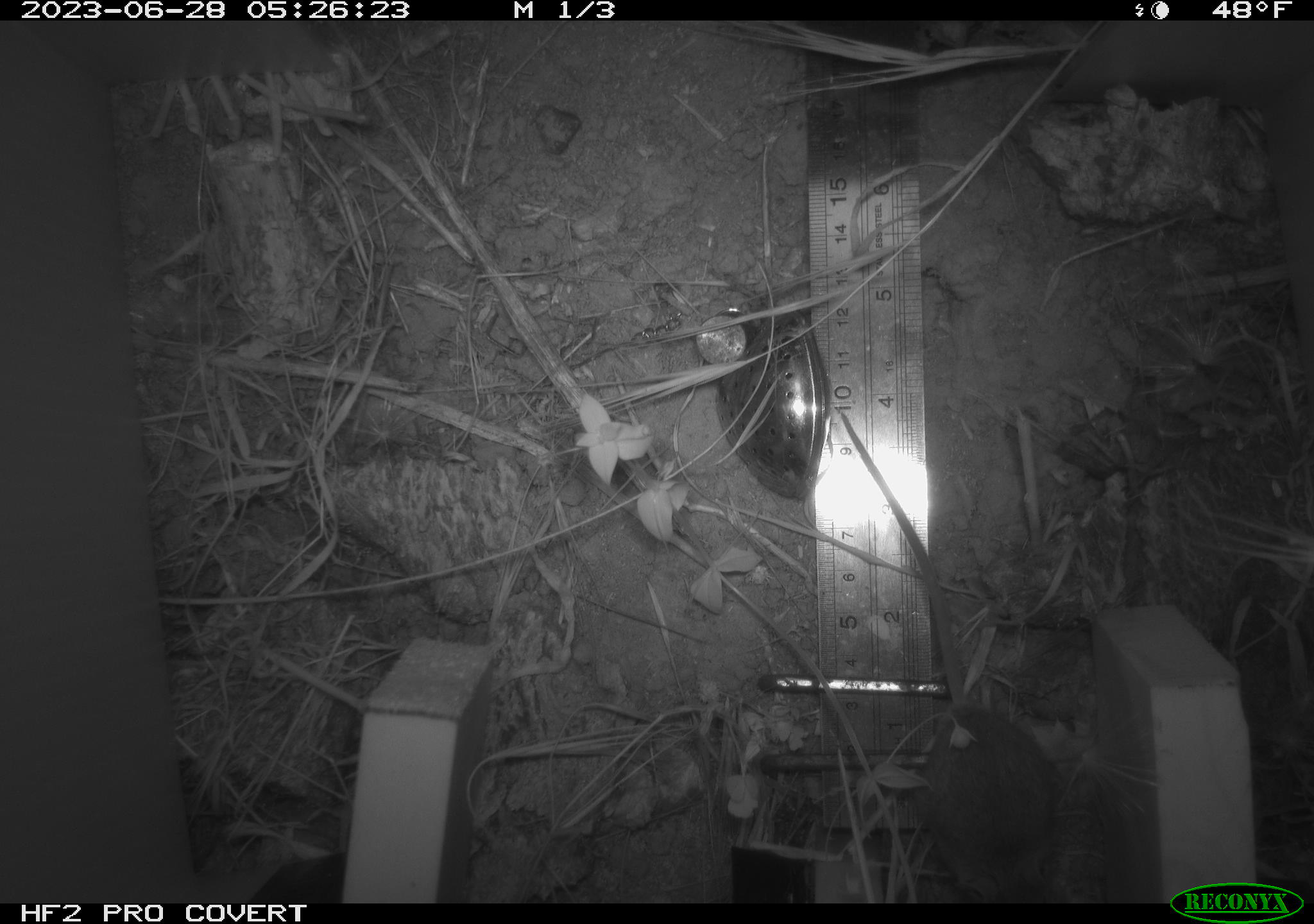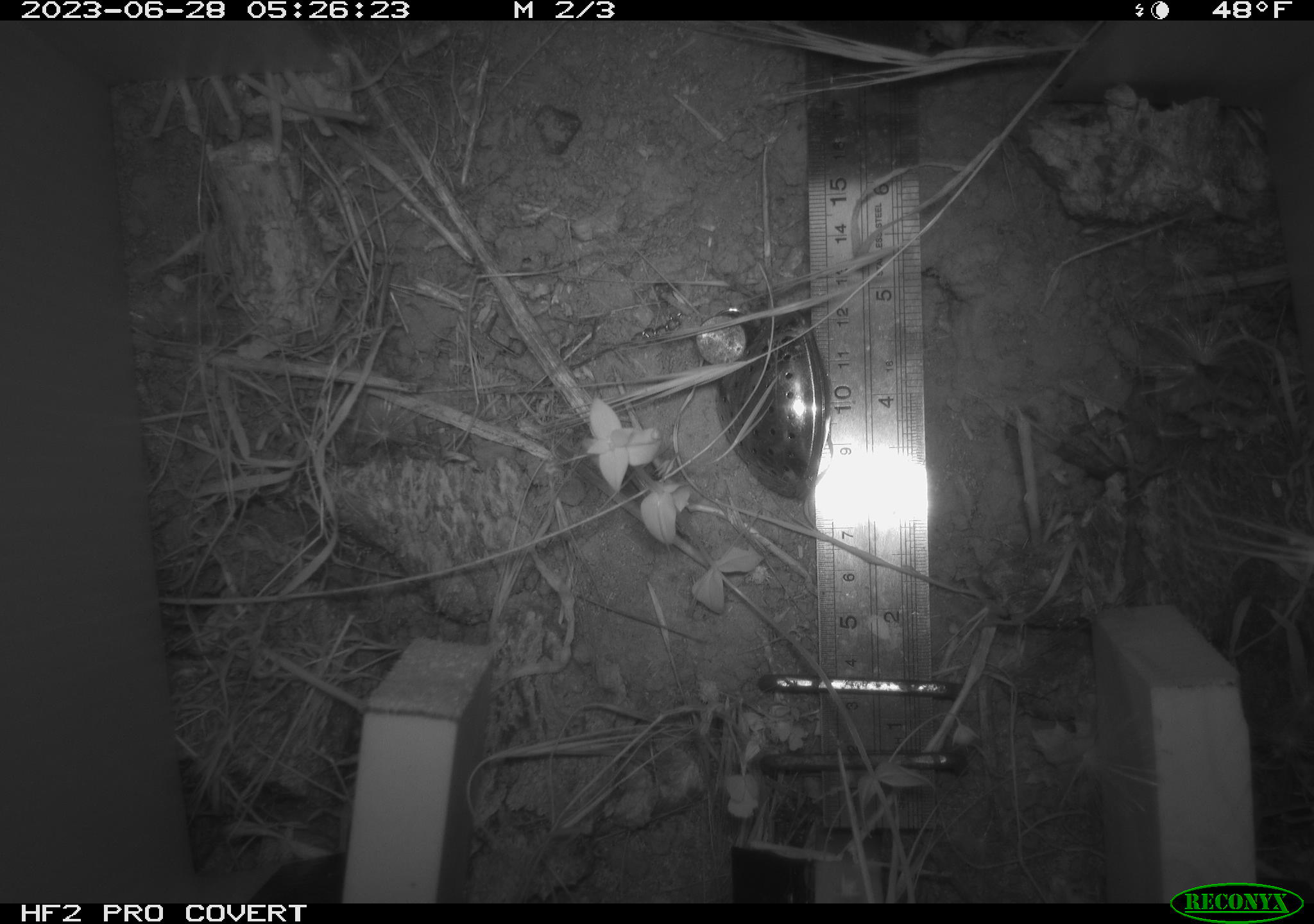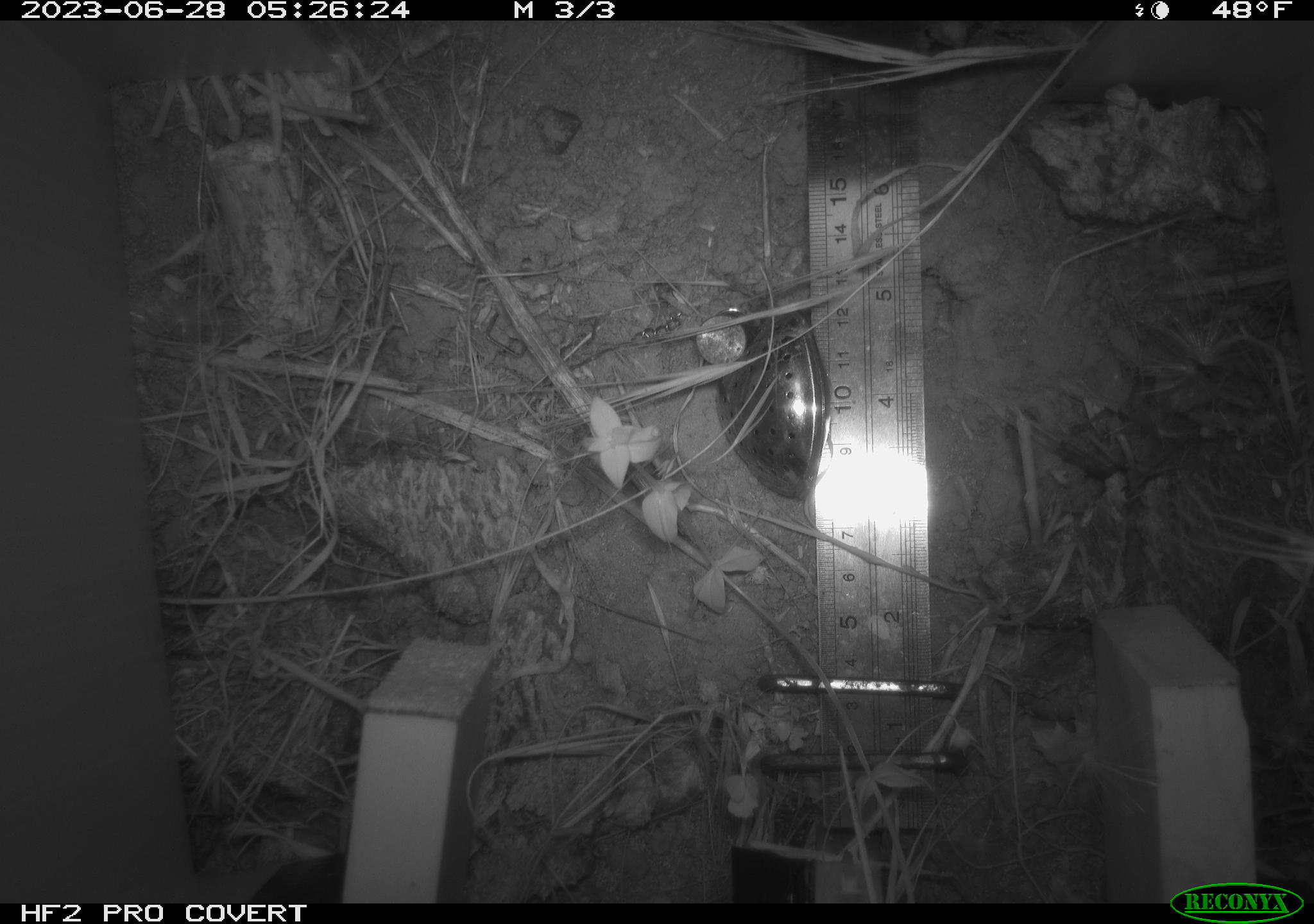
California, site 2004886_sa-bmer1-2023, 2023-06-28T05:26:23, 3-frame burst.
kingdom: Animalia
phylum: Chordata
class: Mammalia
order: Rodentia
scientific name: Rodentia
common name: mouse species